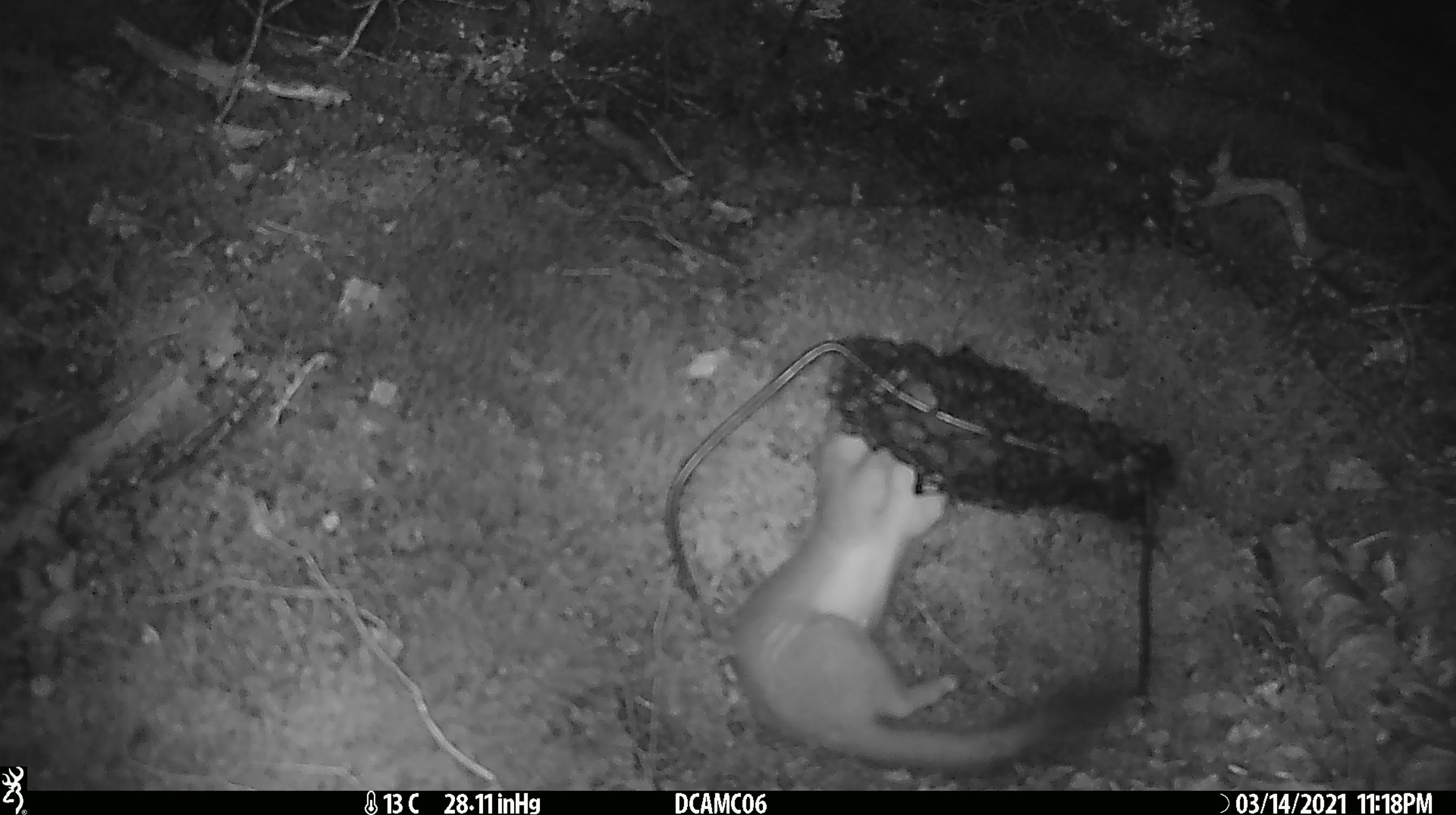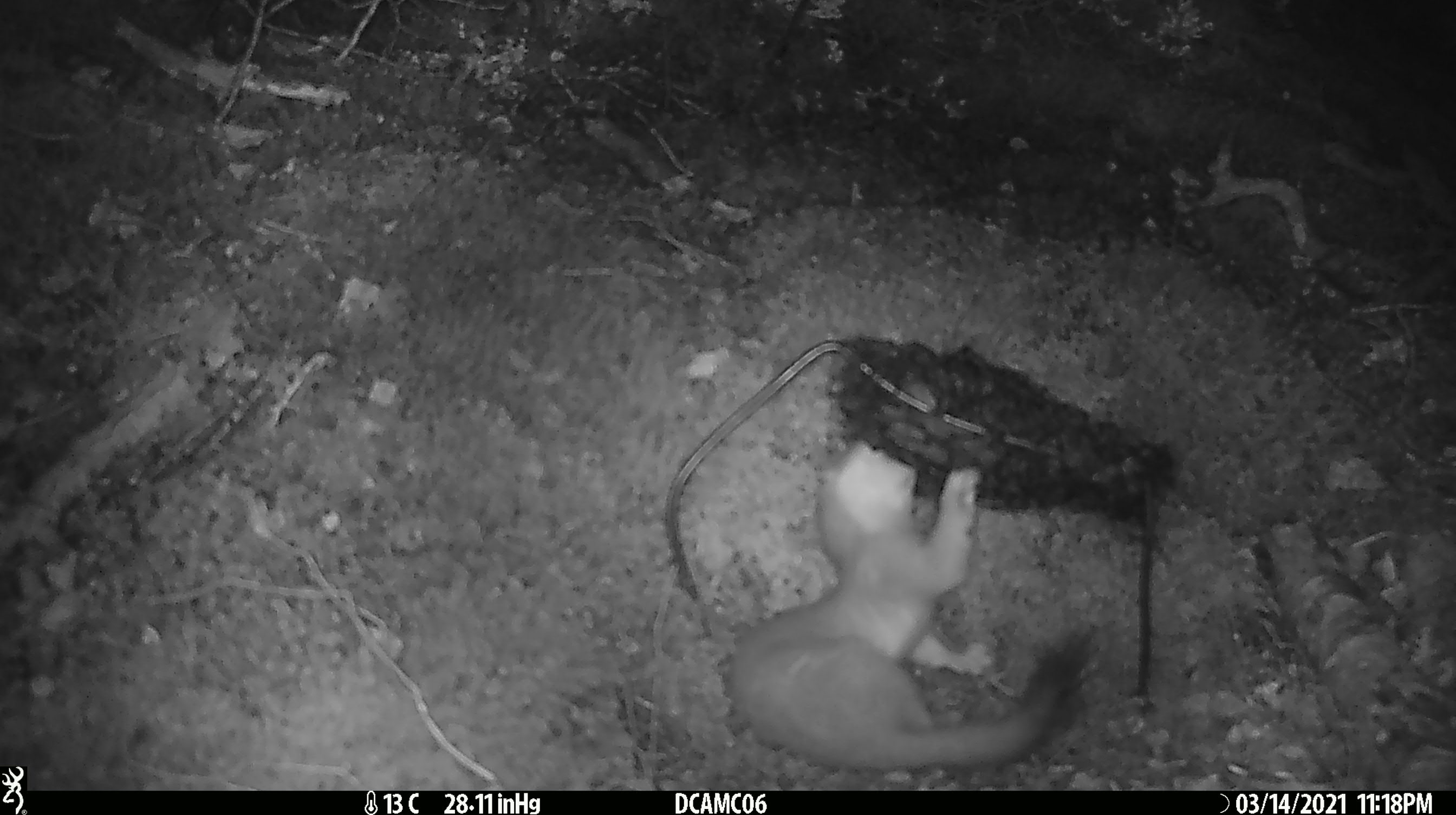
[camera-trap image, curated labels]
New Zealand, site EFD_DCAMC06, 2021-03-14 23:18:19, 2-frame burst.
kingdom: Animalia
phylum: Chordata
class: Mammalia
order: Carnivora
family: Mustelidae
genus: Mustela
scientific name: Mustela erminea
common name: stoat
Stoat (Mustela erminea).